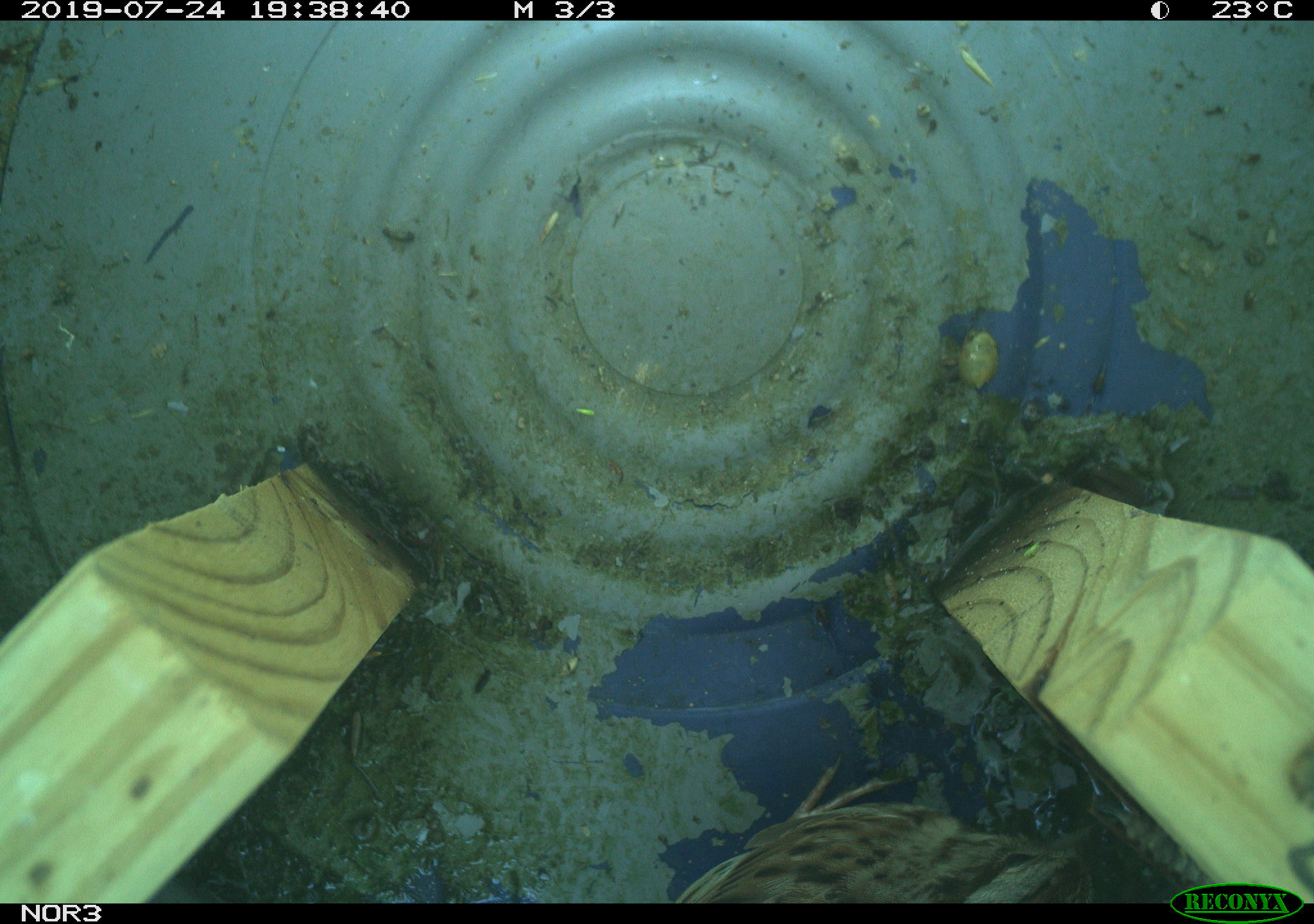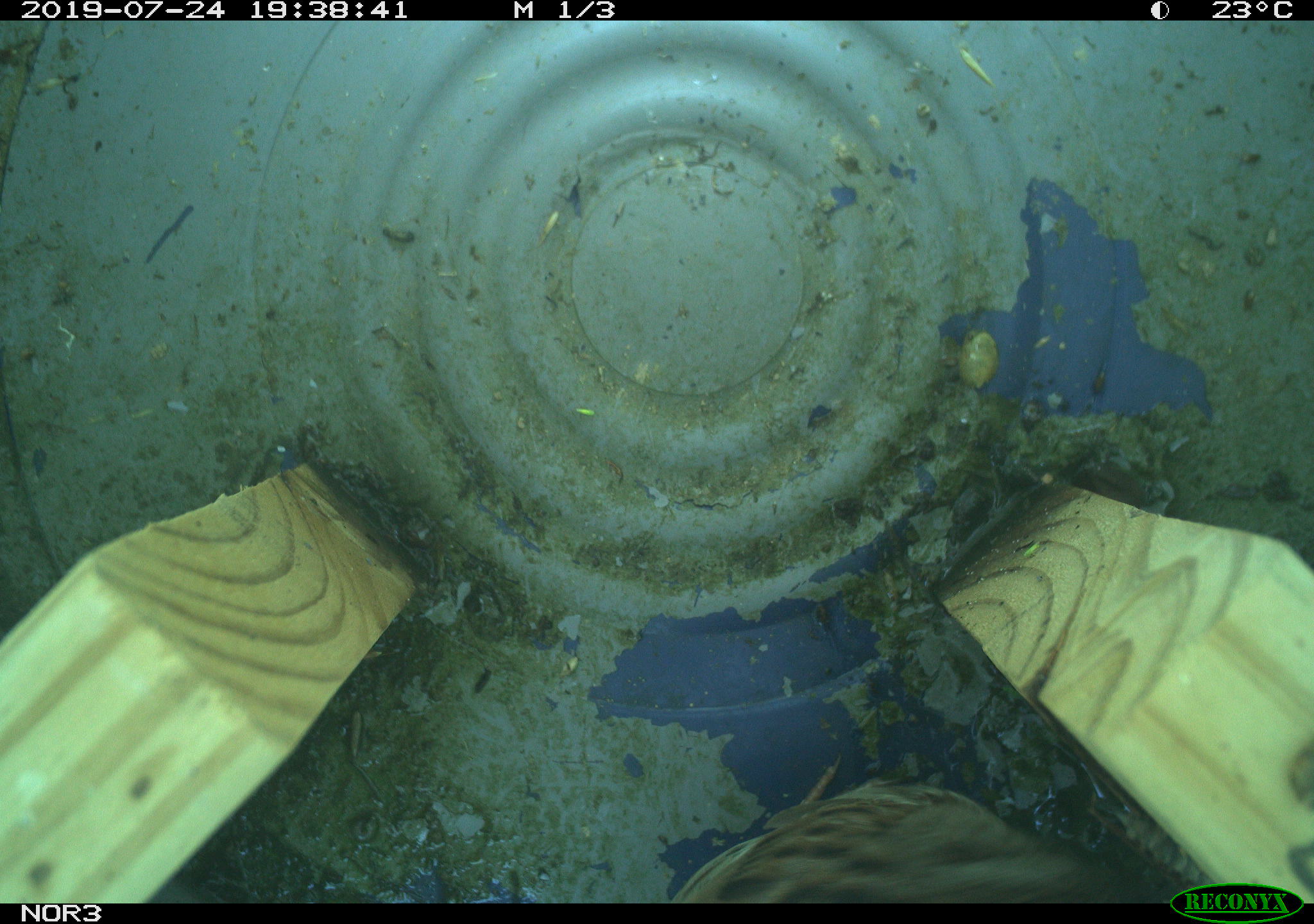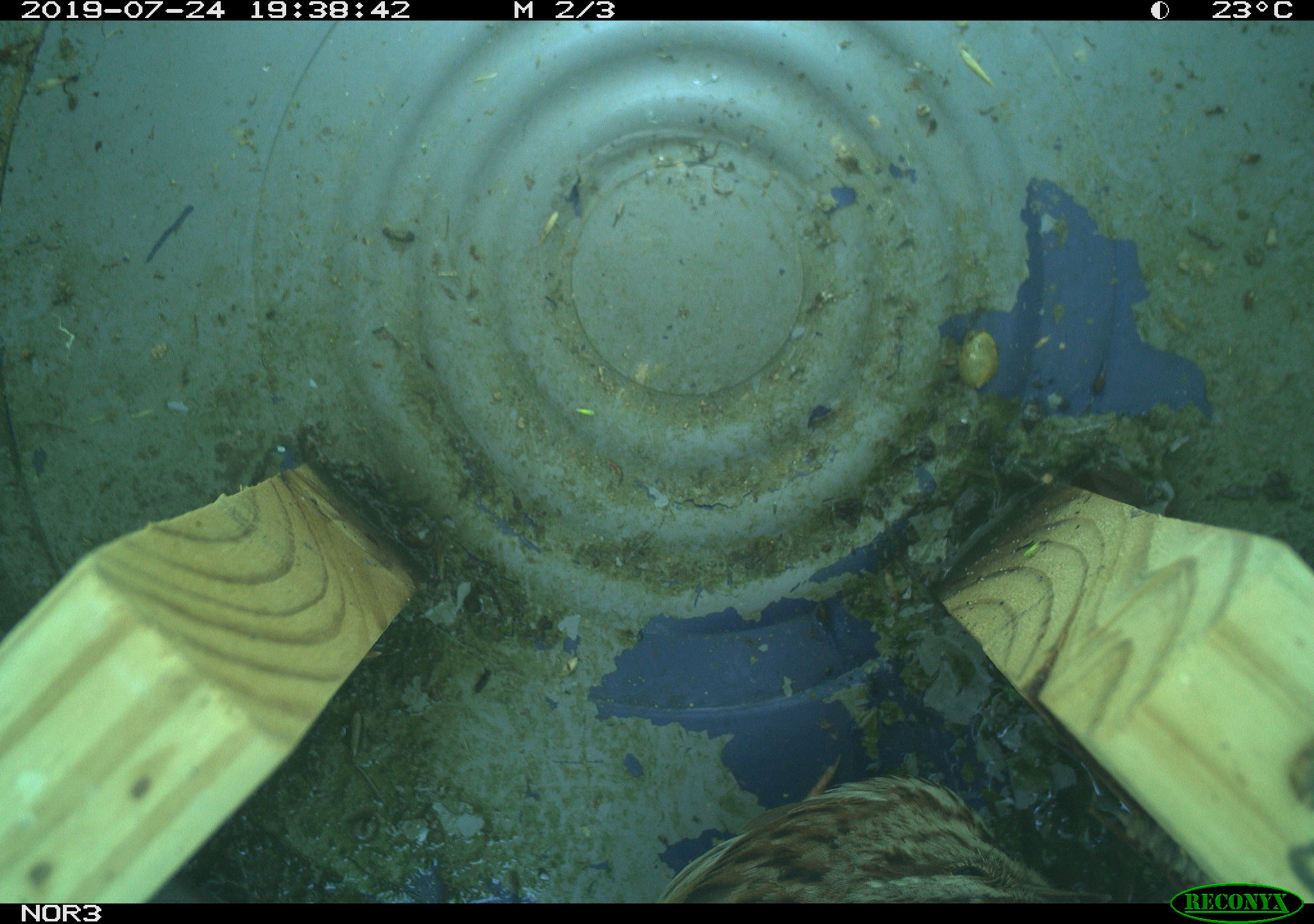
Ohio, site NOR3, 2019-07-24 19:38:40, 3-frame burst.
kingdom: Animalia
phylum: Chordata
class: Aves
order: Passeriformes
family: Passerellidae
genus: Melospiza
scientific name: Melospiza melodia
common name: song sparrow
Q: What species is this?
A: Song sparrow (Melospiza melodia).